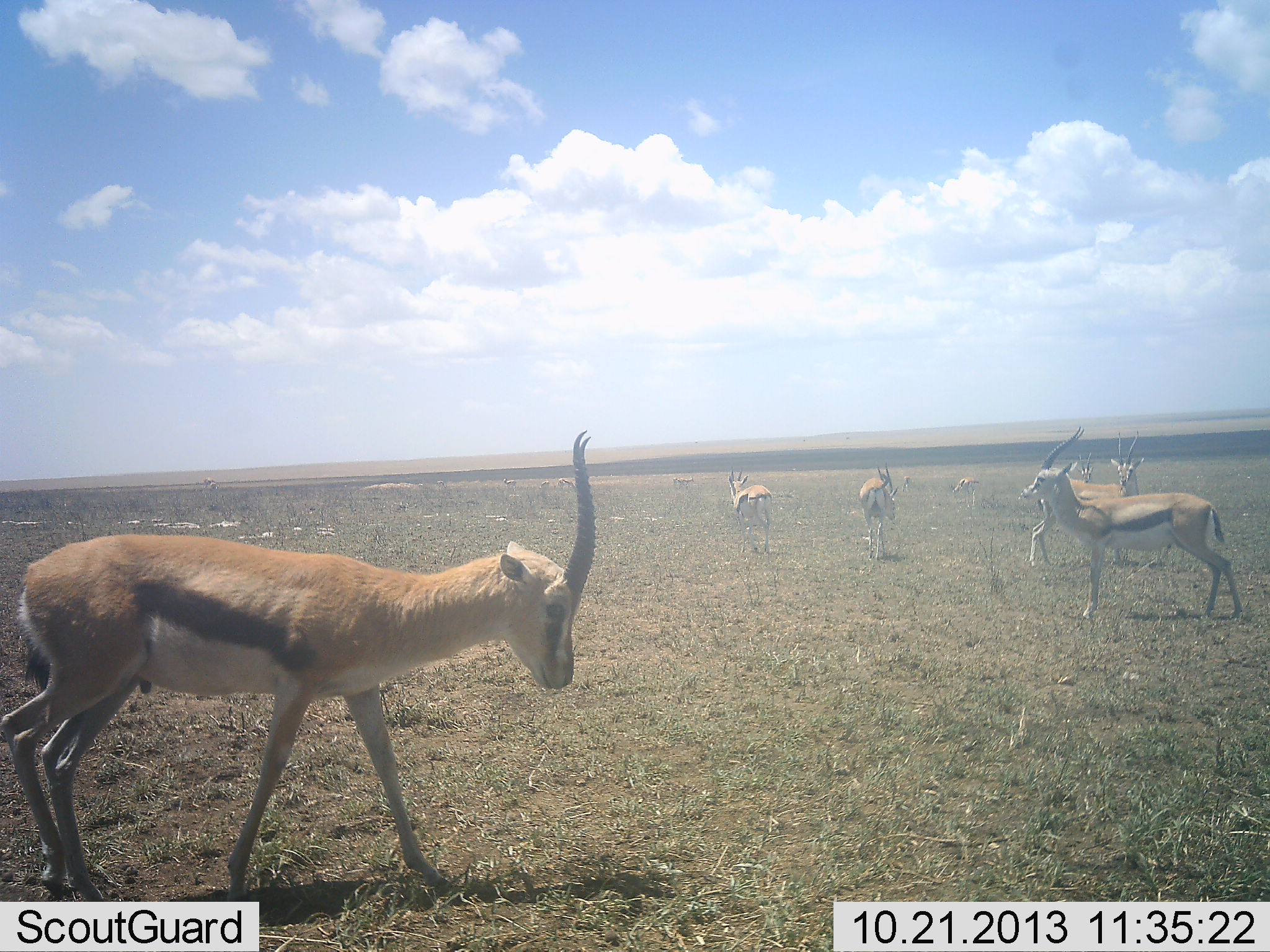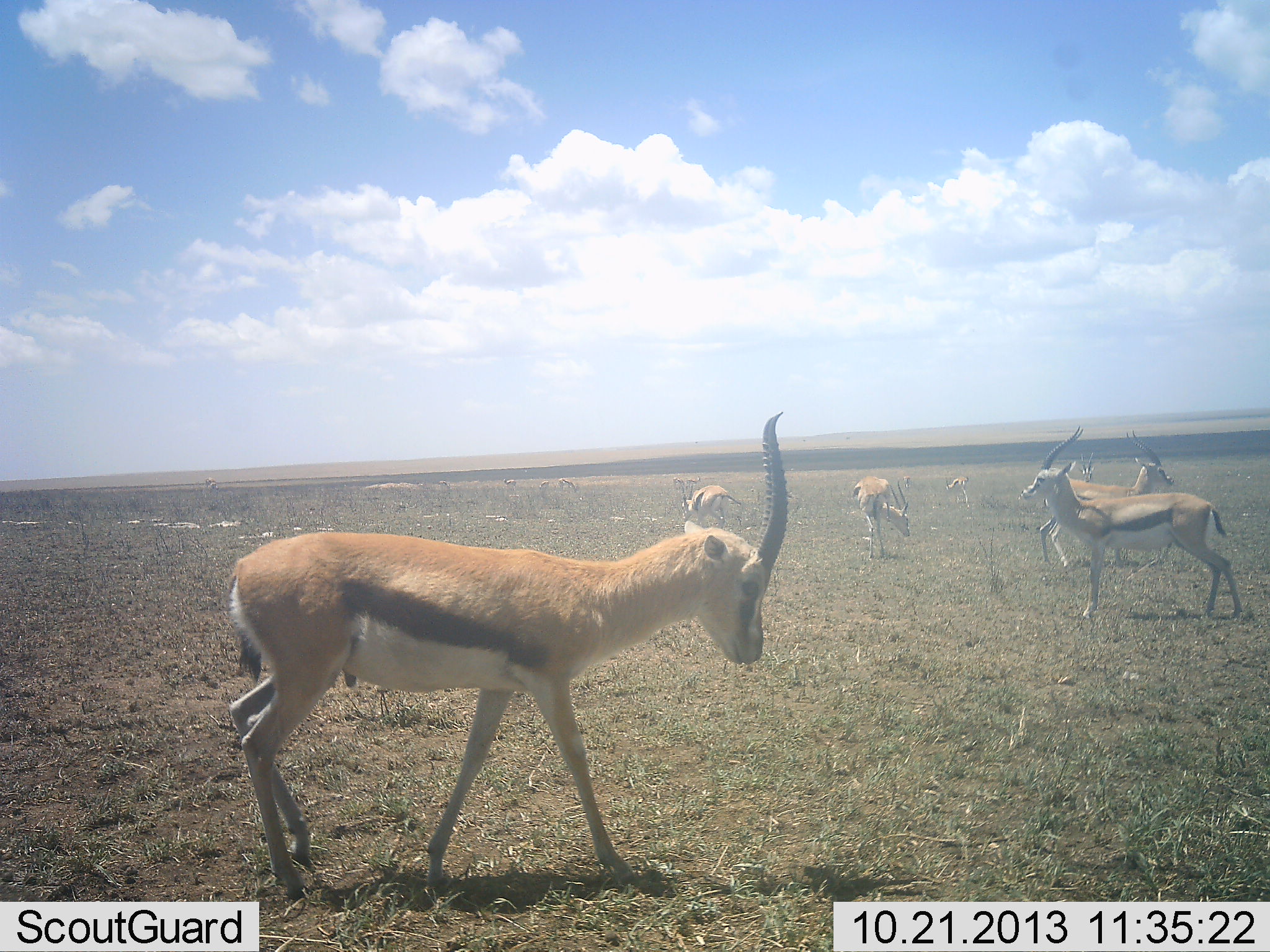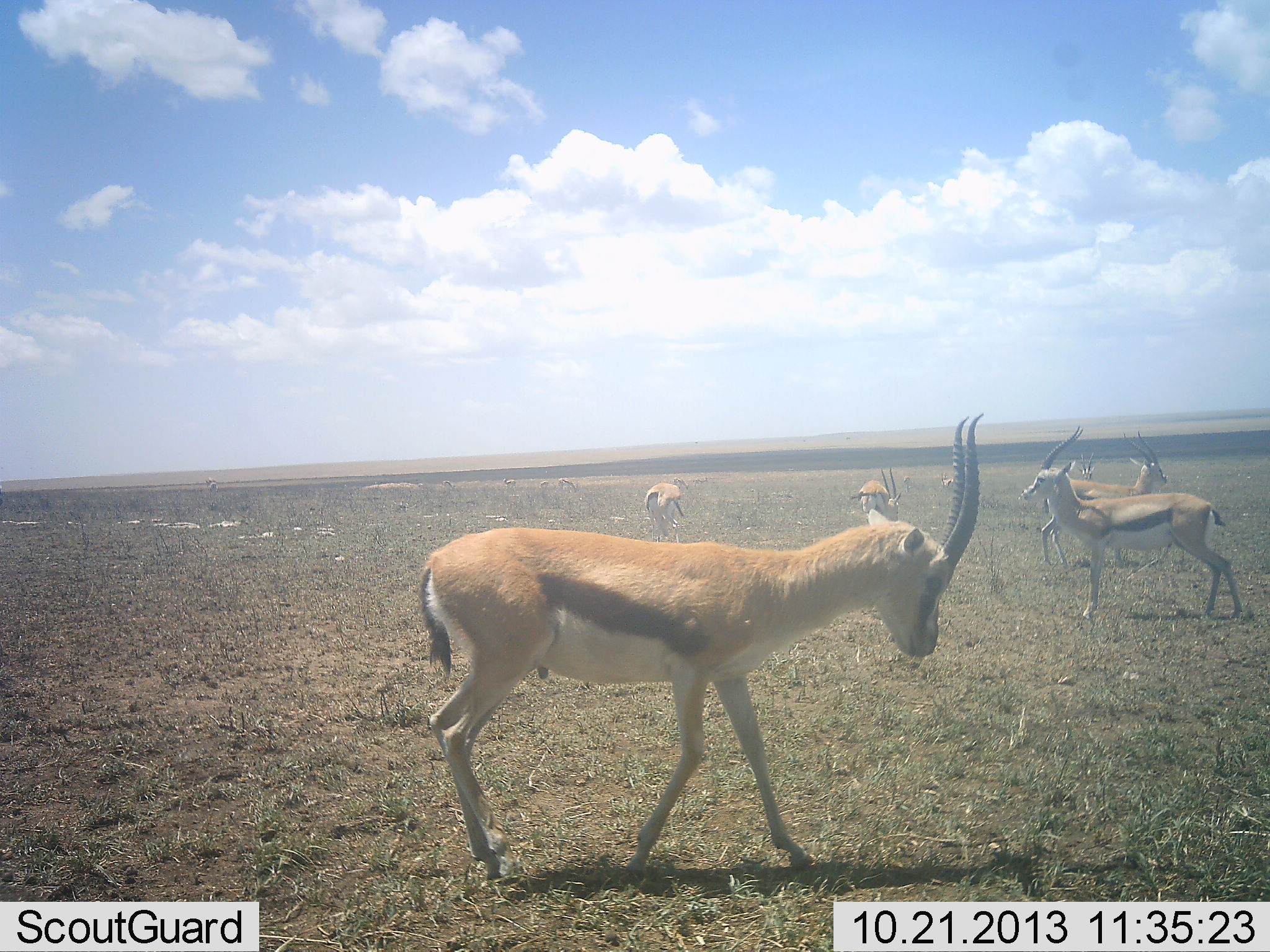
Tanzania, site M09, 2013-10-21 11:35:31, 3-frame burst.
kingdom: Animalia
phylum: Chordata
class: Mammalia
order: Artiodactyla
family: Bovidae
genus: Eudorcas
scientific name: Eudorcas thomsonii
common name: thomson's gazelle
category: gazellethomsons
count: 7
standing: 90%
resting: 10%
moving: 80%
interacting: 0%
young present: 0%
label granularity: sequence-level